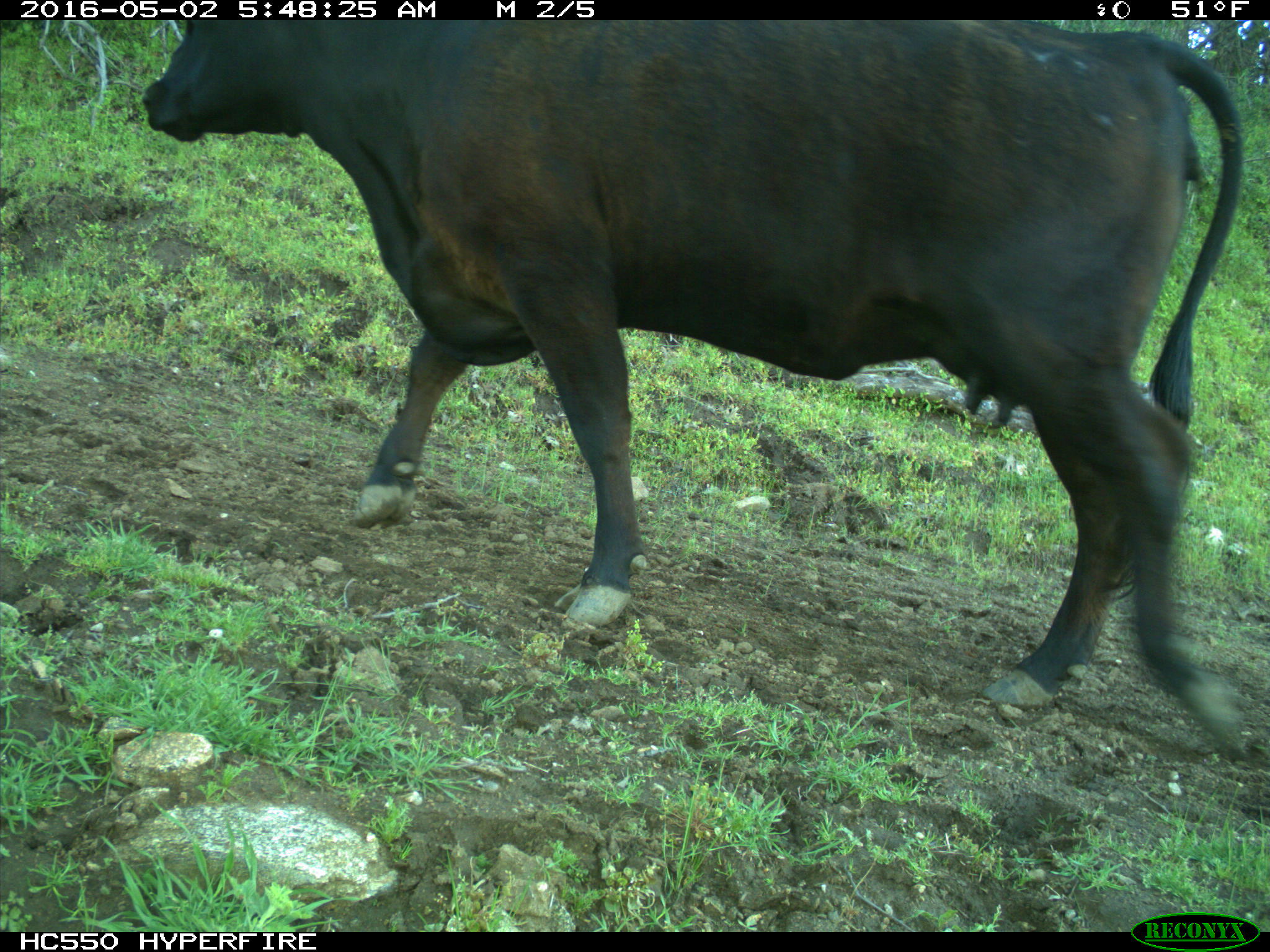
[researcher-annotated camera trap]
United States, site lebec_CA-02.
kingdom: Animalia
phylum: Chordata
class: Mammalia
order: Artiodactyla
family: Bovidae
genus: Bos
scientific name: Bos taurus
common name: domestic cow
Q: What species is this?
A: Bos taurus (domestic cow).